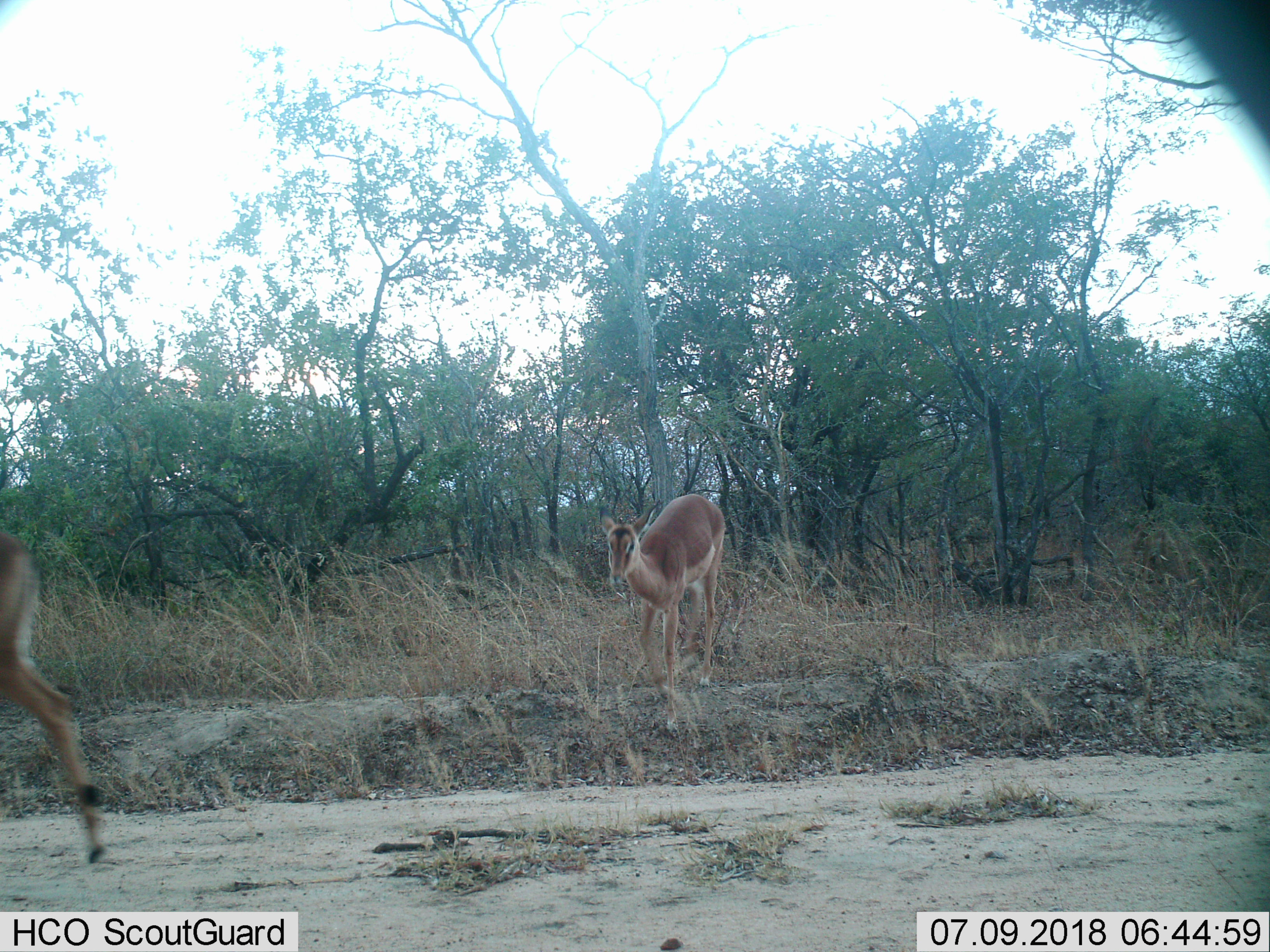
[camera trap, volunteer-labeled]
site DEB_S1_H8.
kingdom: Animalia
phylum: Chordata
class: Mammalia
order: Artiodactyla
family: Bovidae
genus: Aepyceros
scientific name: Aepyceros melampus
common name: impala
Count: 2.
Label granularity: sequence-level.